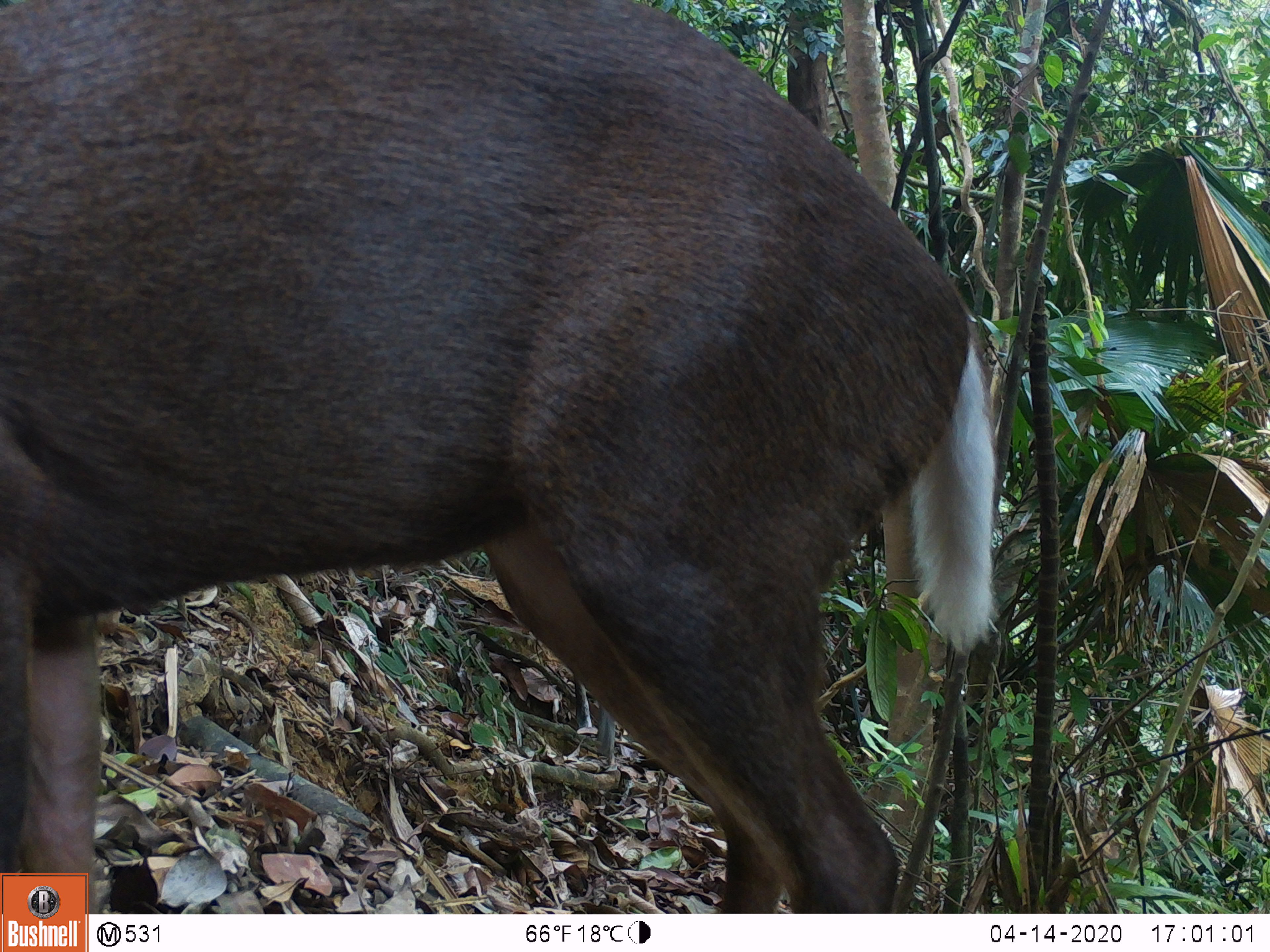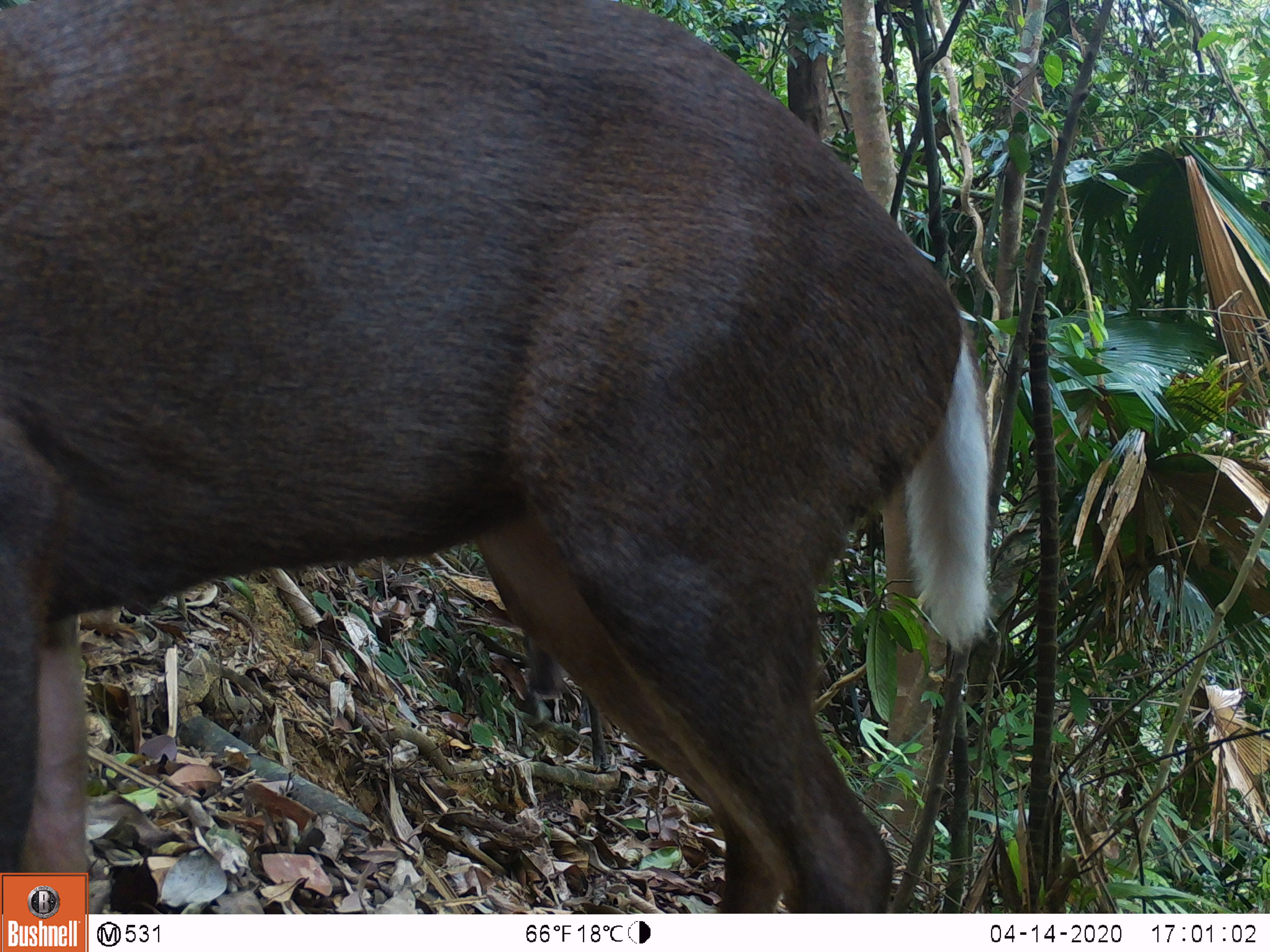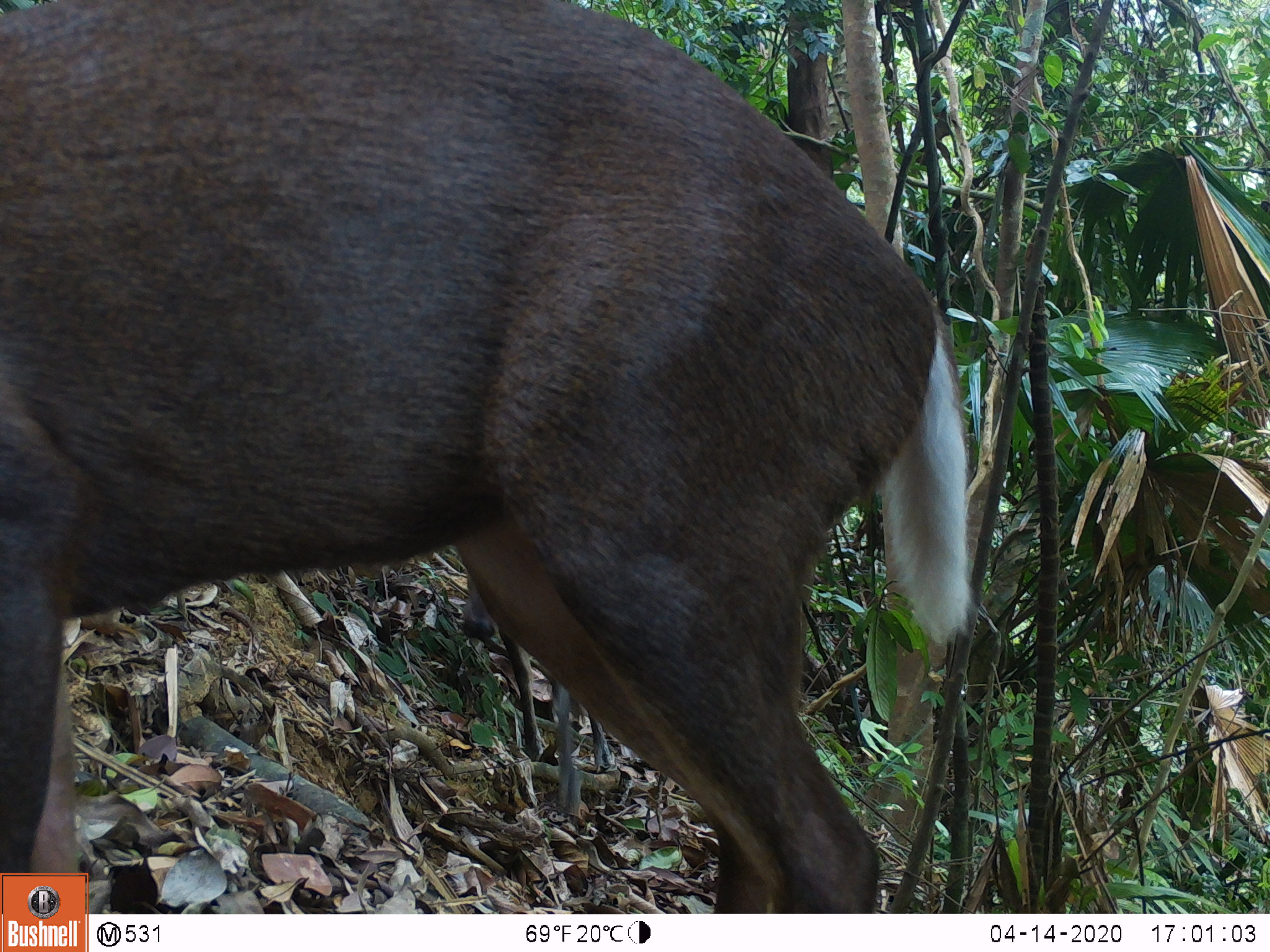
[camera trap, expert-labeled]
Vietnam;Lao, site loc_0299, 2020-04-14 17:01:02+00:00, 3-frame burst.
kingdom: Animalia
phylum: Chordata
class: Mammalia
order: Artiodactyla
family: Cervidae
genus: Muntiacus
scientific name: Muntiacus rooseveltorum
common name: roosevelt's muntjac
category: roosevelts muntjac group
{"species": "roosevelts muntjac group (roosevelt's muntjac) (Muntiacus rooseveltorum)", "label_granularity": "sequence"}